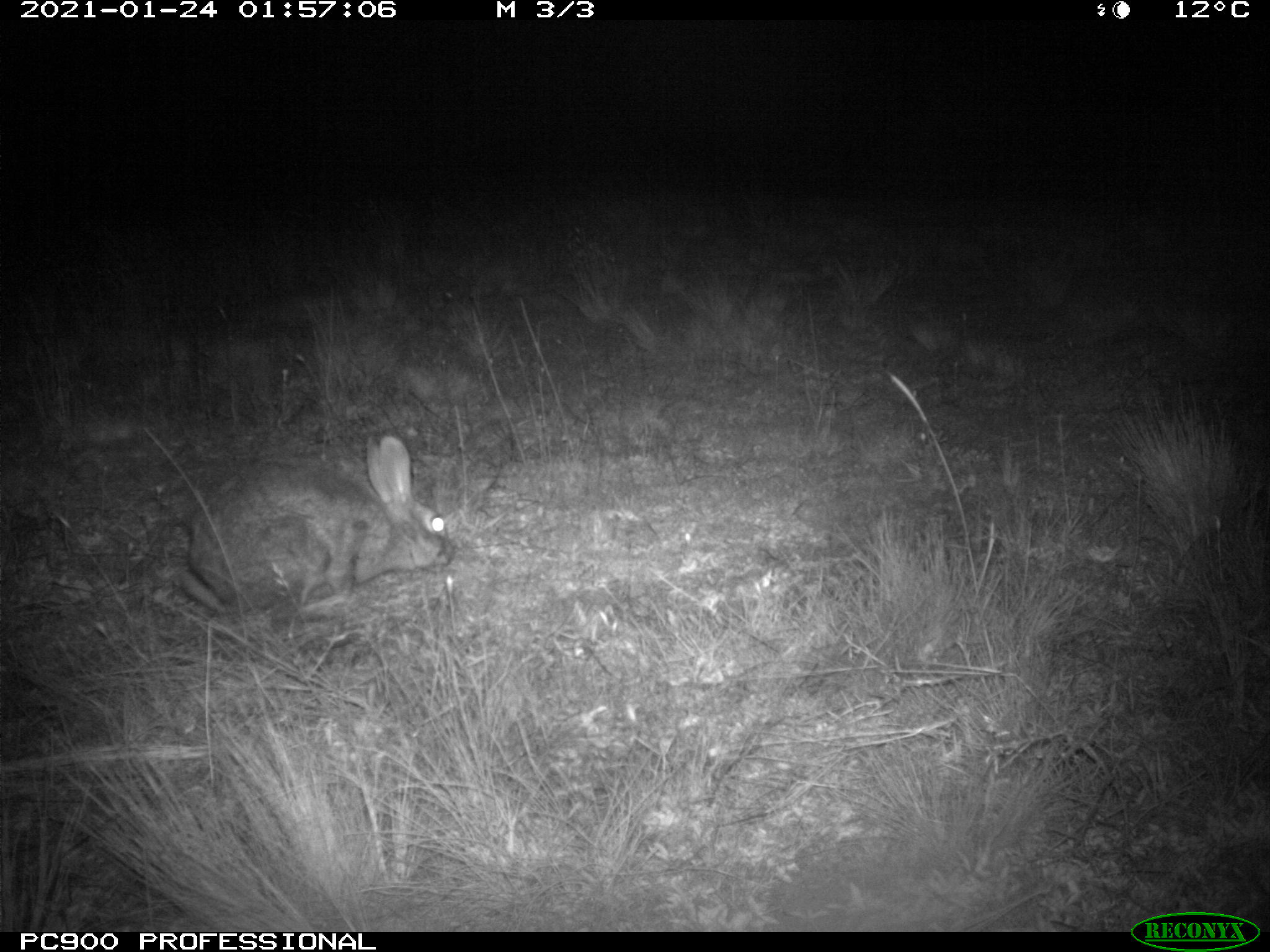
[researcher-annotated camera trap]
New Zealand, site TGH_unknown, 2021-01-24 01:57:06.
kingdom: Animalia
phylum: Chordata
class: Mammalia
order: Lagomorpha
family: Leporidae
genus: Oryctolagus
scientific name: Oryctolagus cuniculus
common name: european rabbit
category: rabbit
Rabbit (european rabbit) (Oryctolagus cuniculus).